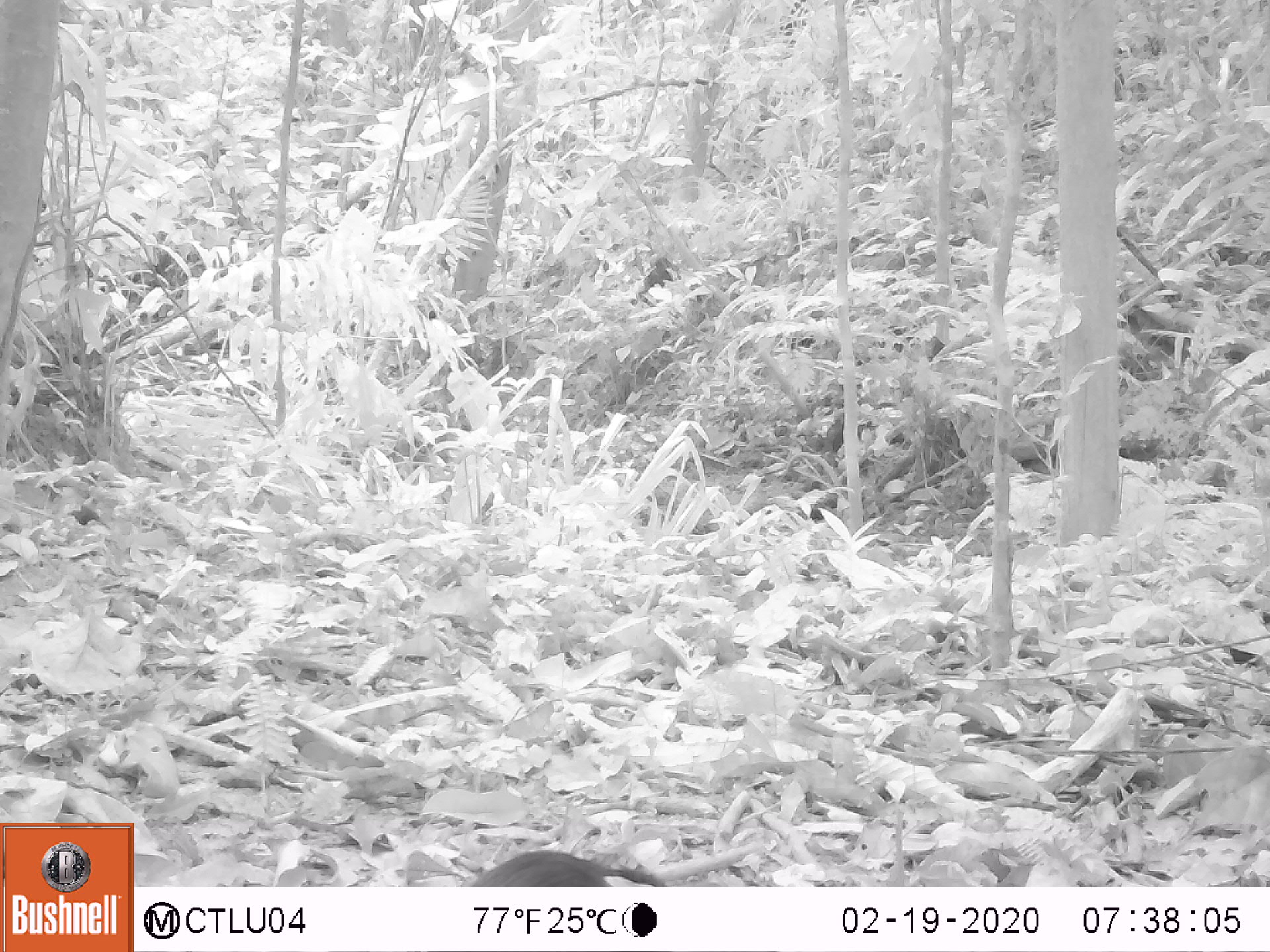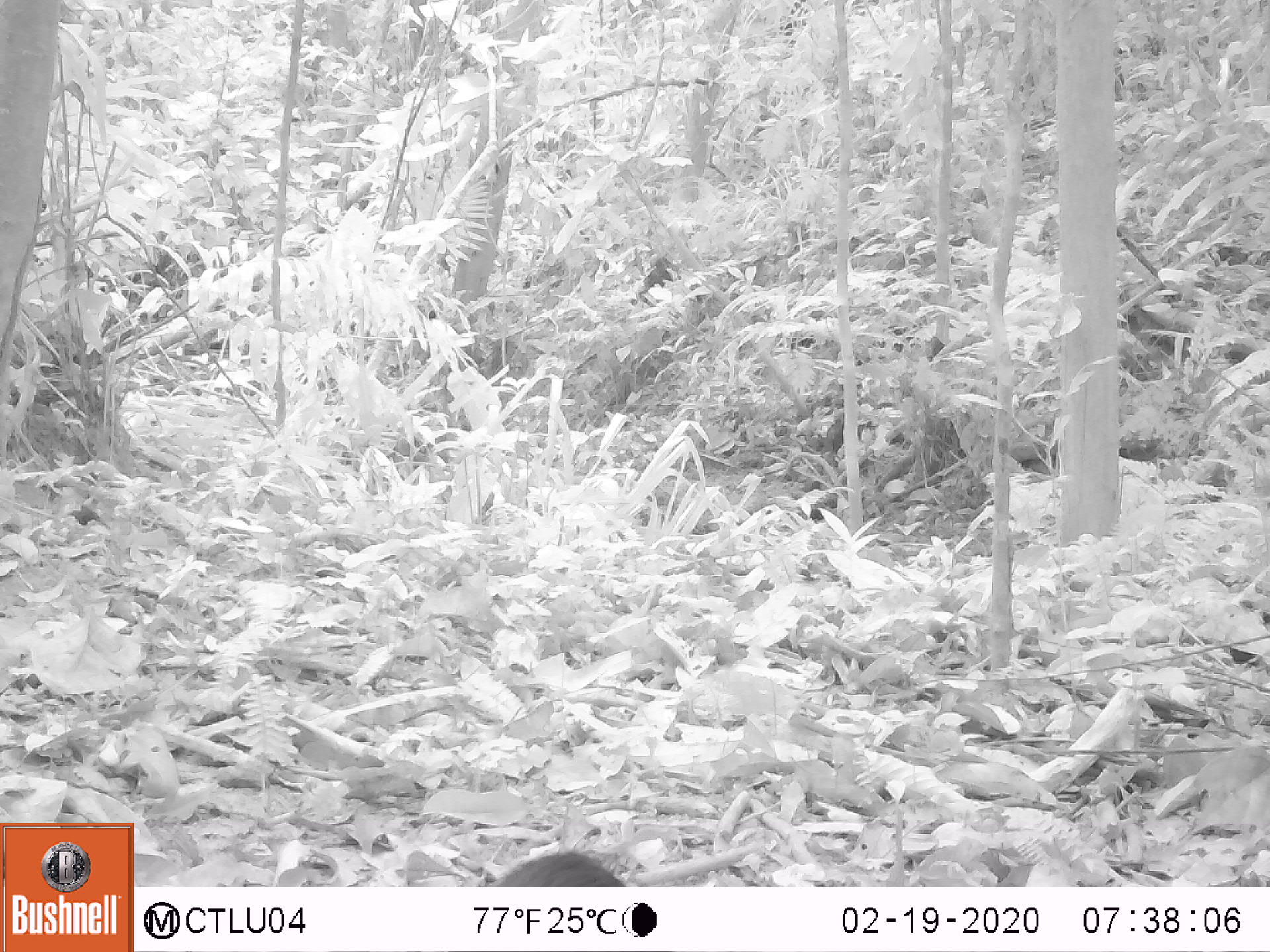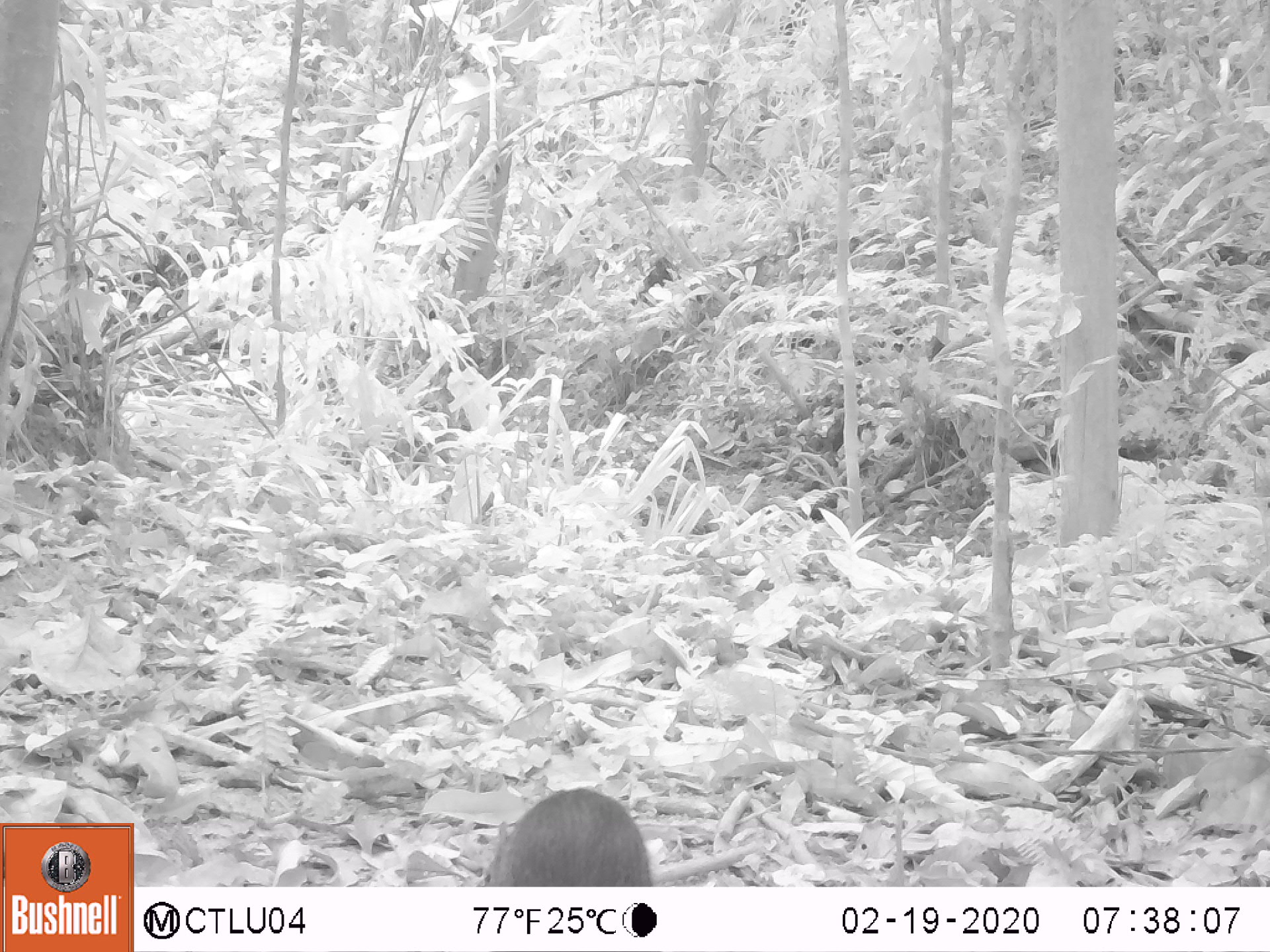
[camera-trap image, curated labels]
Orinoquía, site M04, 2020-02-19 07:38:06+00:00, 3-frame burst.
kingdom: Animalia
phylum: Chordata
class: Mammalia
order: Rodentia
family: Dasyproctidae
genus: Dasyprocta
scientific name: Dasyprocta fuliginosa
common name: black agouti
Black agouti (Dasyprocta fuliginosa).